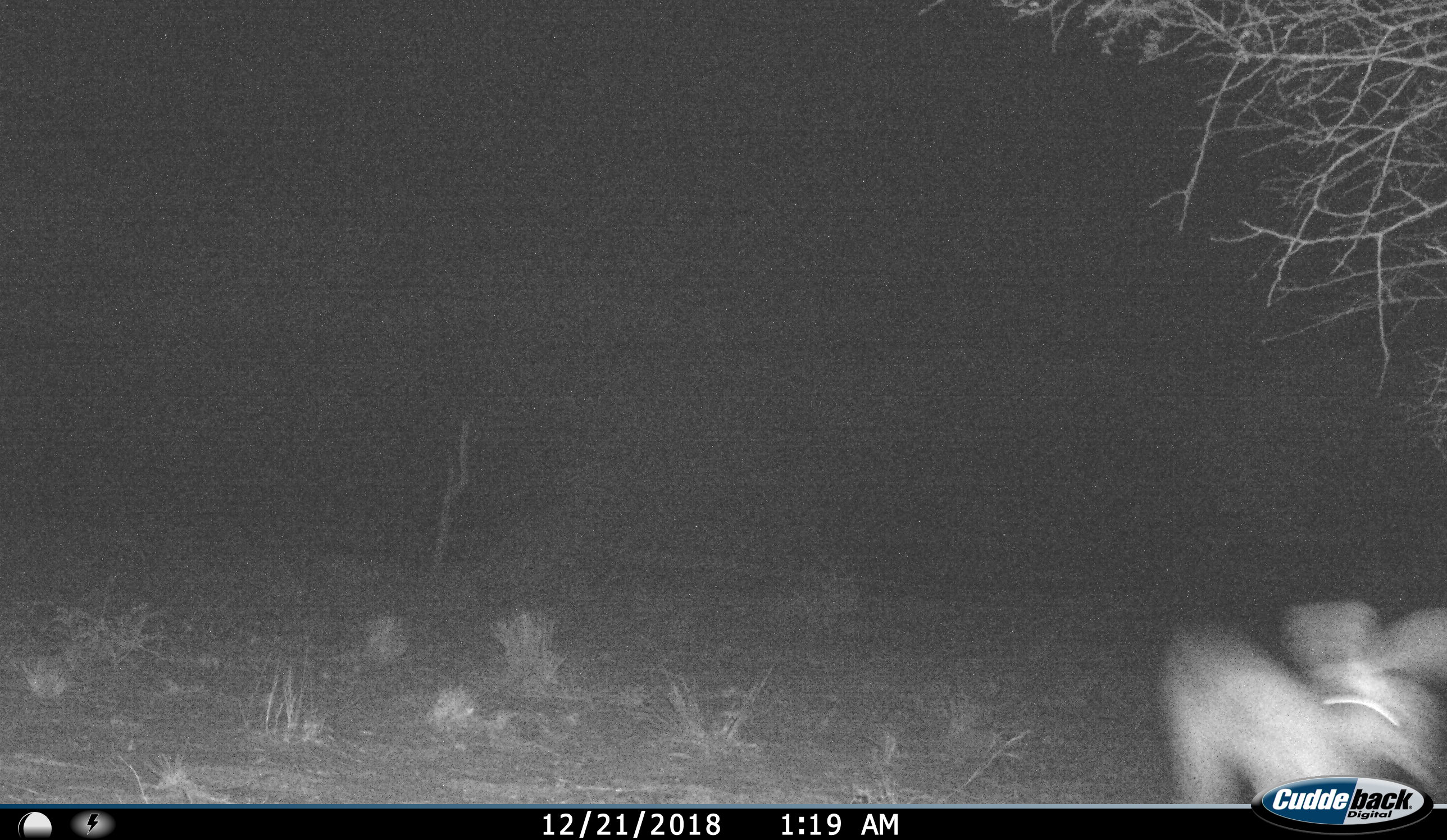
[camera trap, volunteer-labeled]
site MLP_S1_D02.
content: unidentified animal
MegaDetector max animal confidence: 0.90